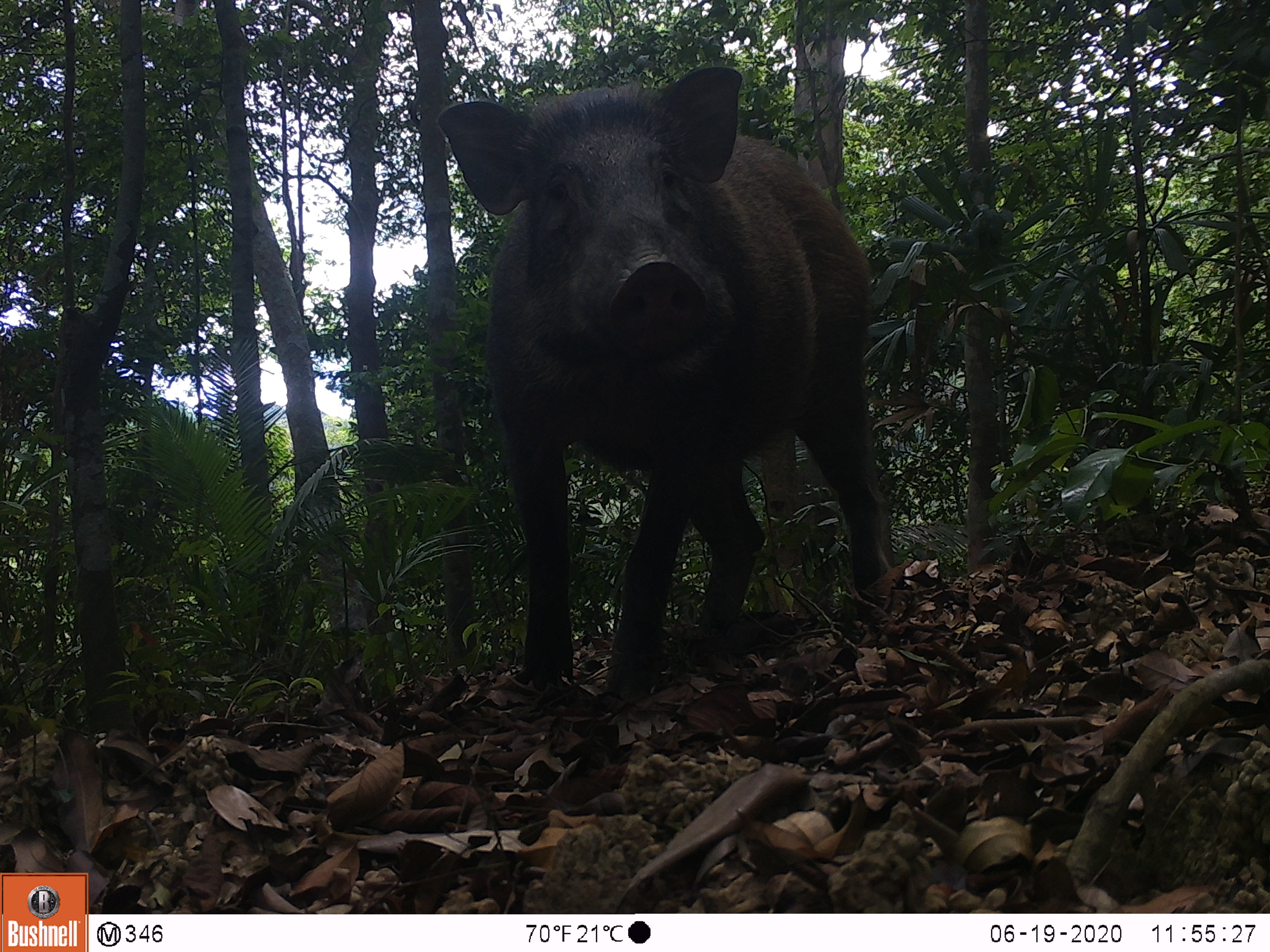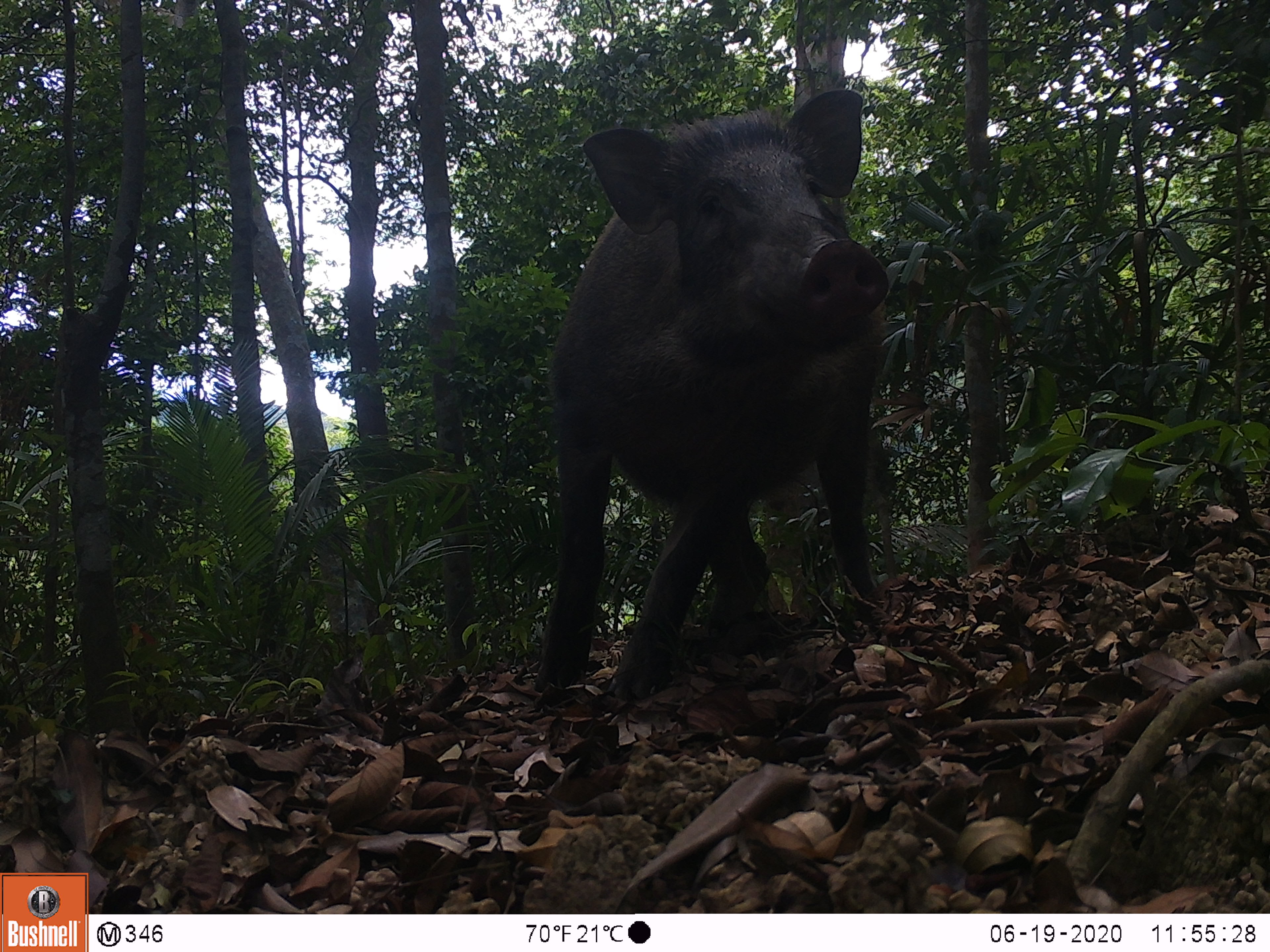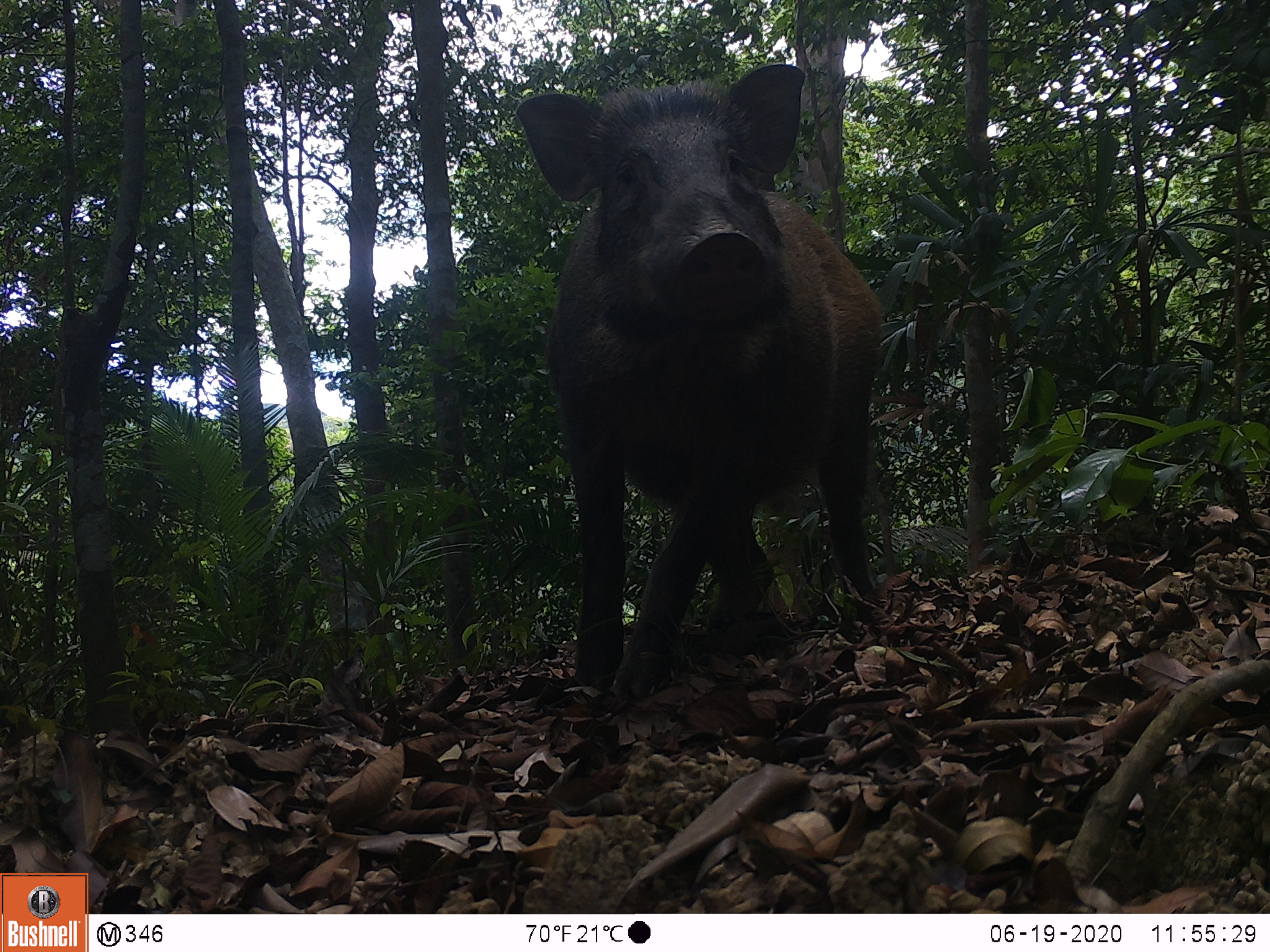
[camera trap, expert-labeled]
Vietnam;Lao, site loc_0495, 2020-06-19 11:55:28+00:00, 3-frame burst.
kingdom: Animalia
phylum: Chordata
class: Mammalia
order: Artiodactyla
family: Suidae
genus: Sus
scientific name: Sus scrofa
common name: eurasian wild pig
Eurasian wild pig (Sus scrofa). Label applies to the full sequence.